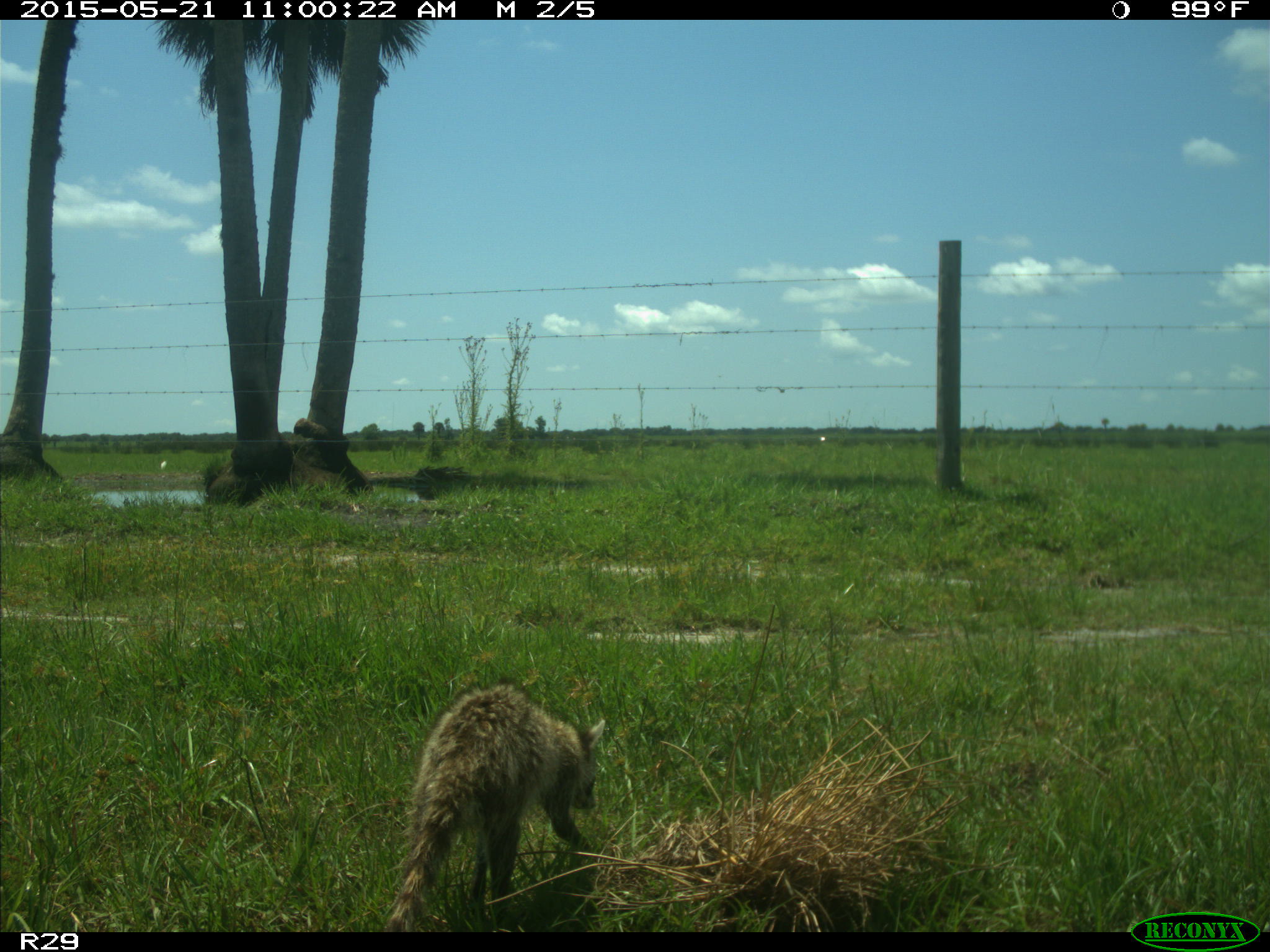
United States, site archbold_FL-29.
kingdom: Animalia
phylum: Chordata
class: Mammalia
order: Carnivora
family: Procyonidae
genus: Procyon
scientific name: Procyon lotor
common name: common raccoon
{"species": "Procyon lotor (common raccoon)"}